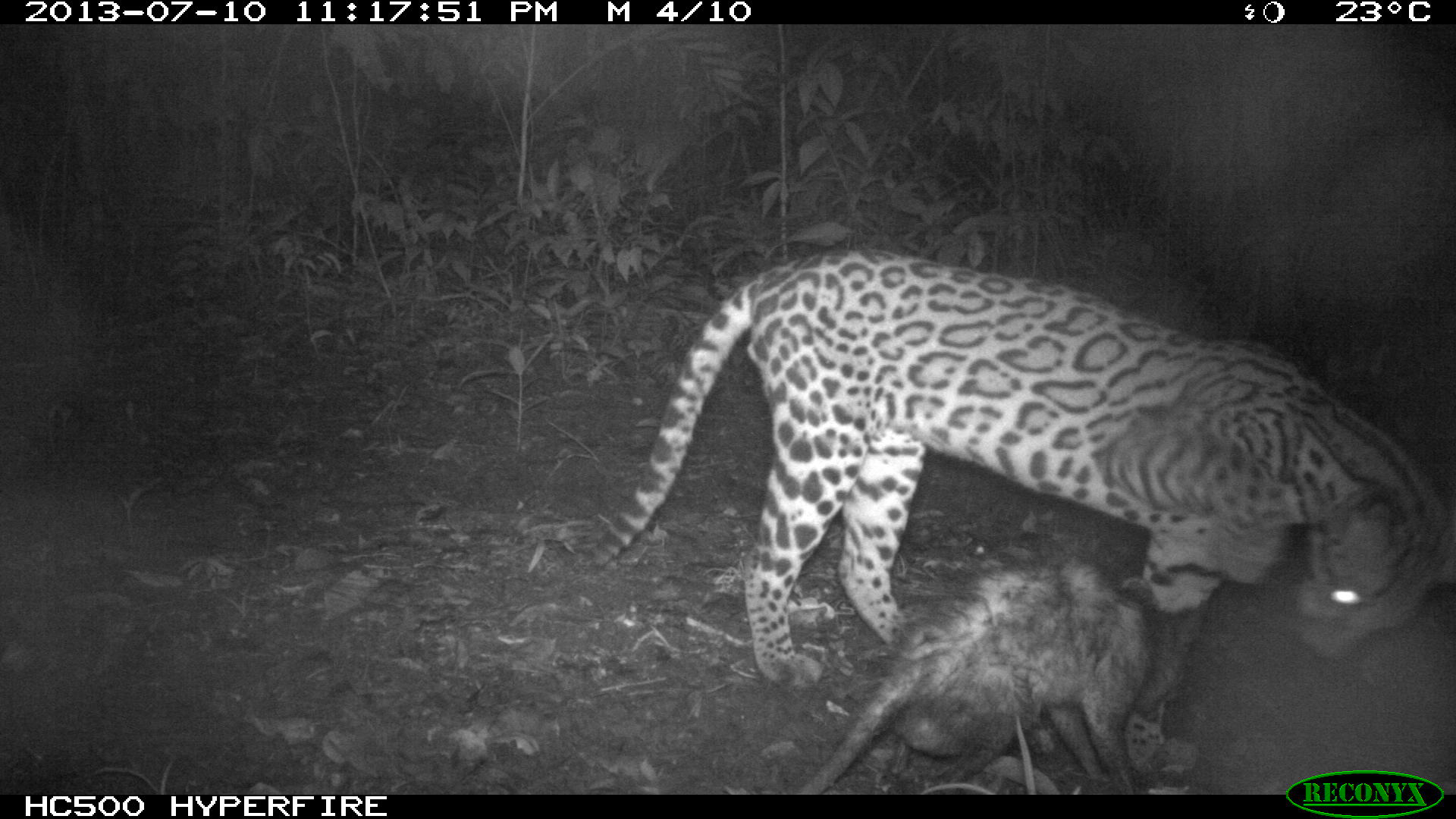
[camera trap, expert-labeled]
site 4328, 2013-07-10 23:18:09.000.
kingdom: Animalia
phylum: Chordata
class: Mammalia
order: Carnivora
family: Felidae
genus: Leopardus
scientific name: Leopardus pardalis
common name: ocelot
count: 1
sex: male